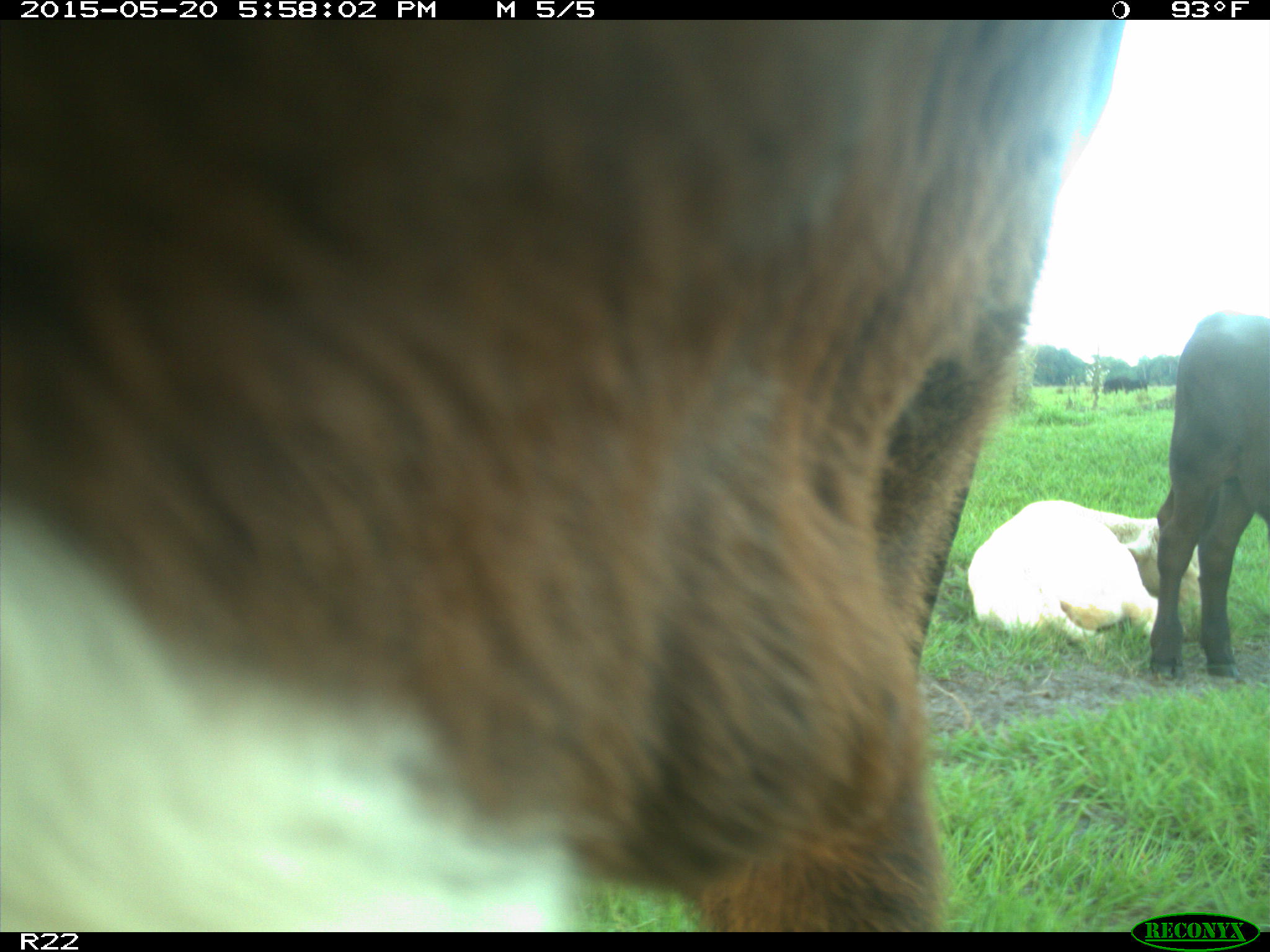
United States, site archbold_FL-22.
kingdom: Animalia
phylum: Chordata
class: Mammalia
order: Artiodactyla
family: Bovidae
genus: Bos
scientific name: Bos taurus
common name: domestic cow